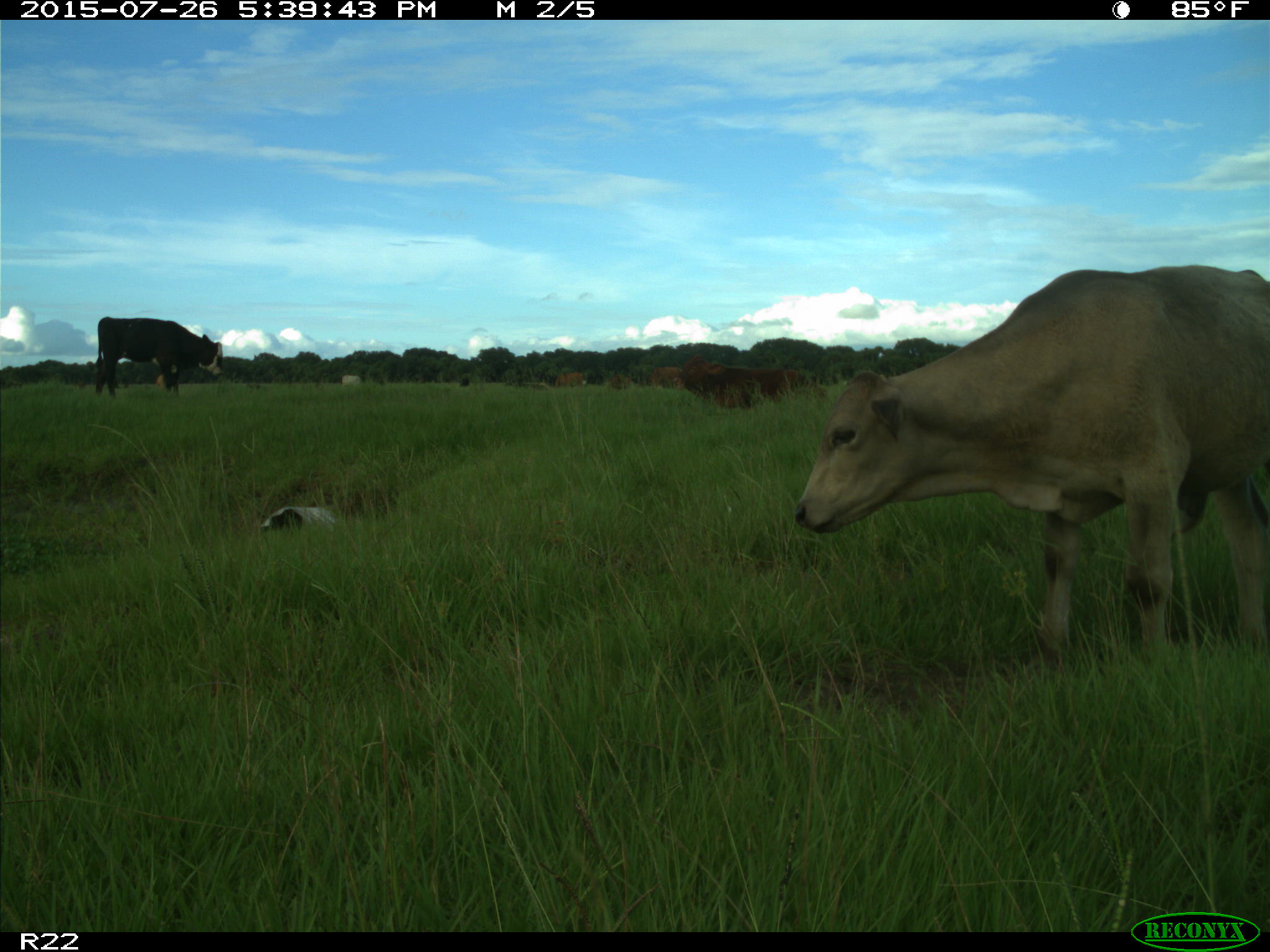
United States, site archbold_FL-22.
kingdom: Animalia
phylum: Chordata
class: Mammalia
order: Artiodactyla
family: Bovidae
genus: Bos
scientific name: Bos taurus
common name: domestic cow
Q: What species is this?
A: Bos taurus (domestic cow).